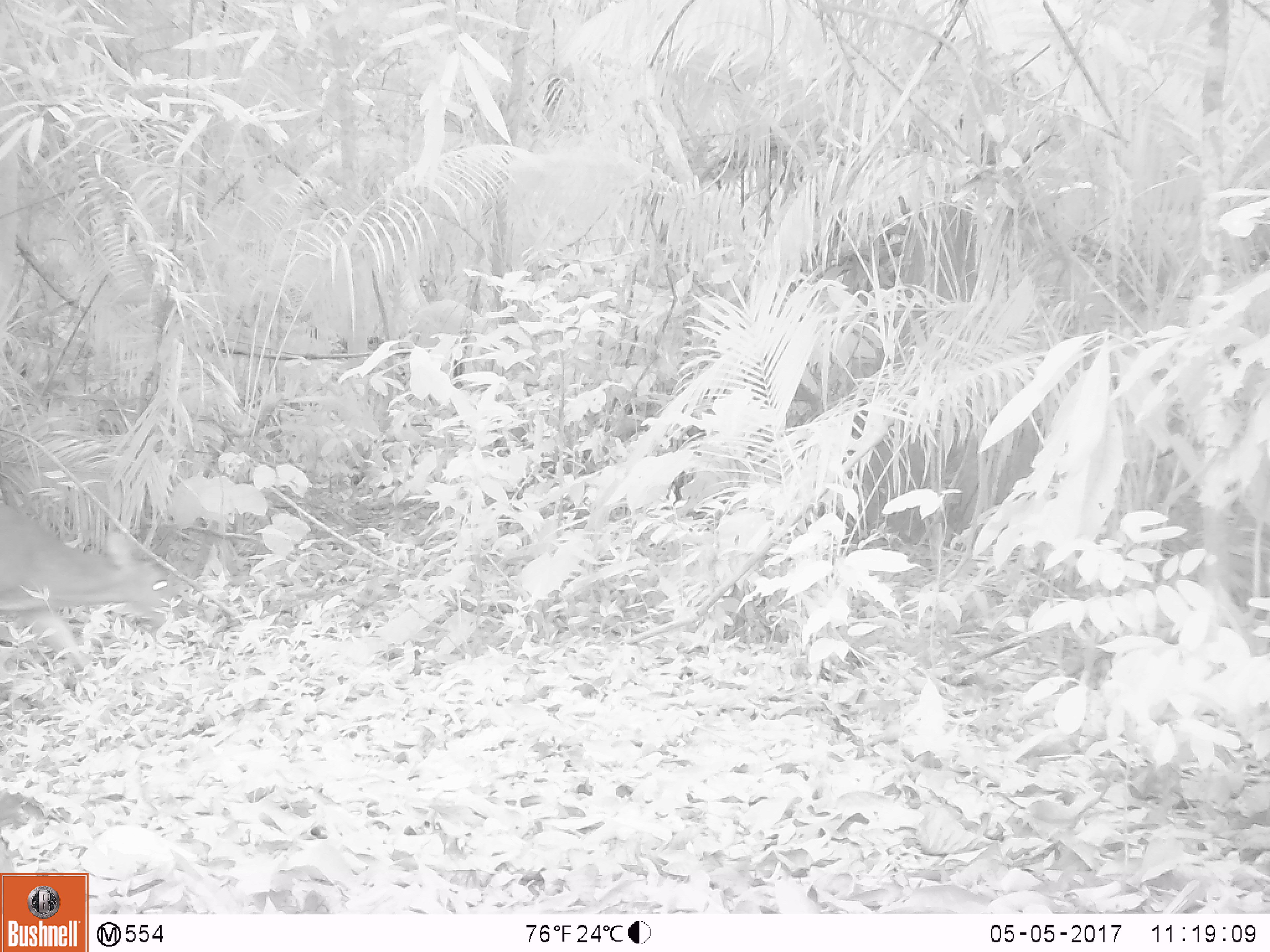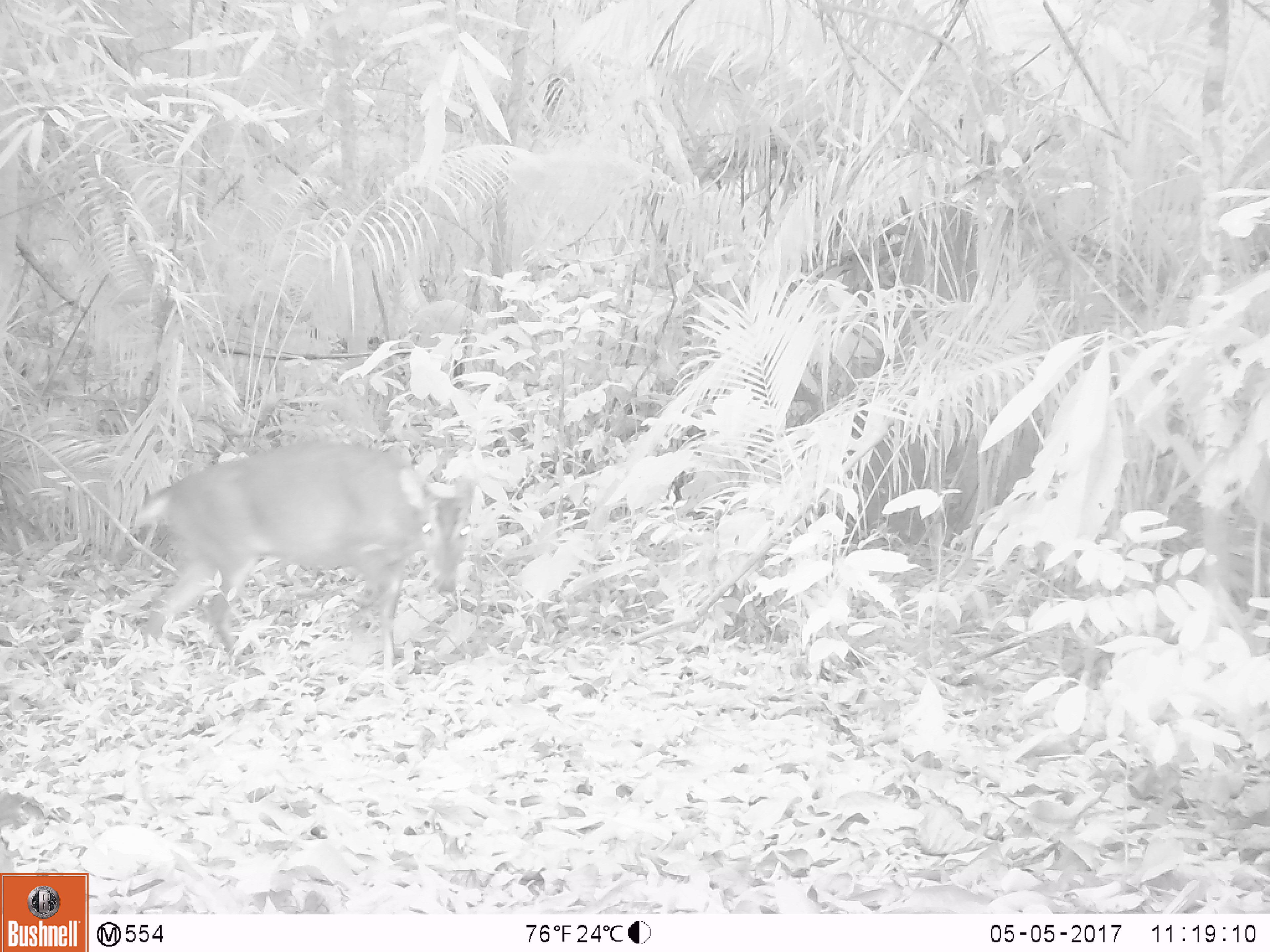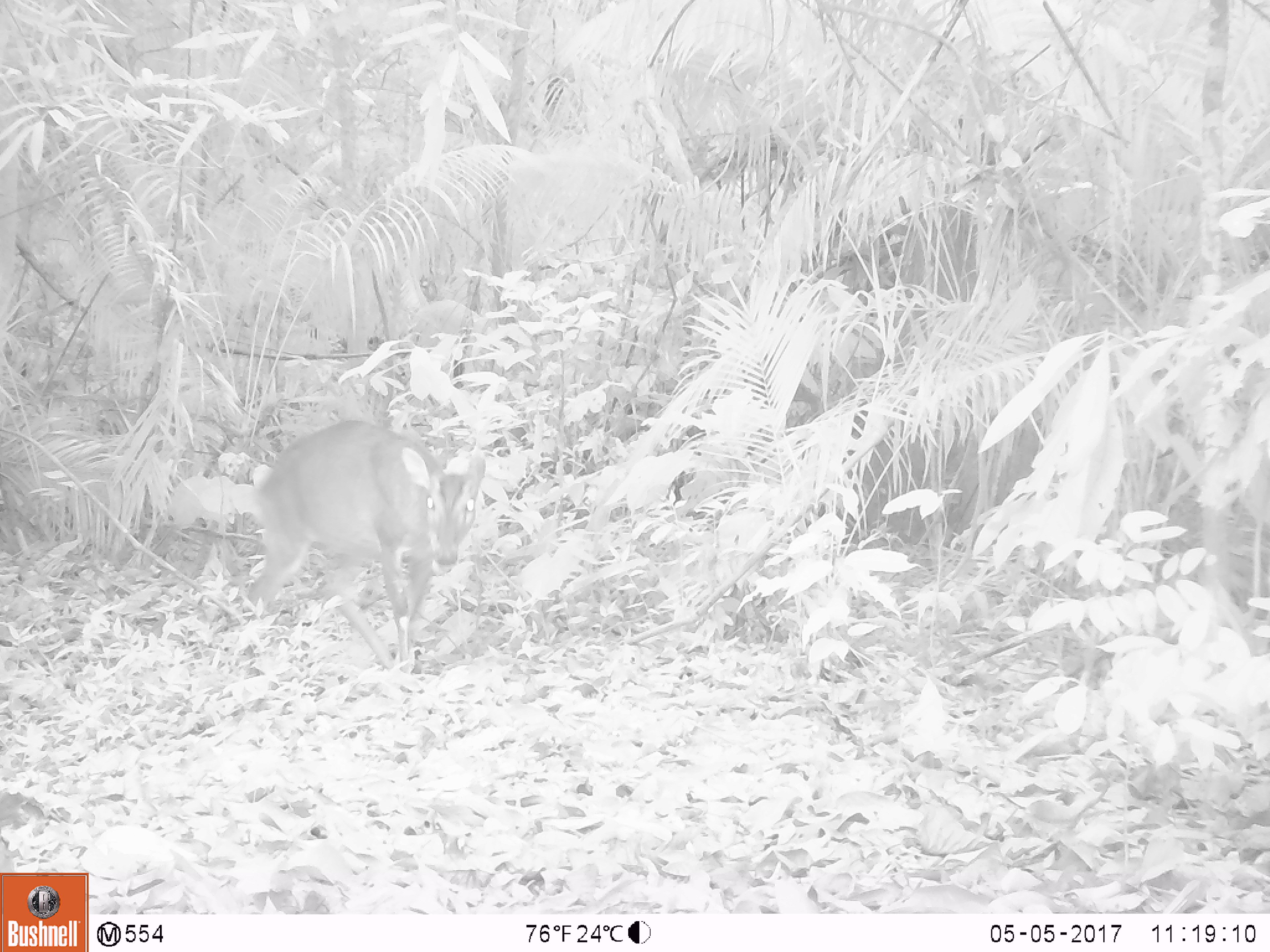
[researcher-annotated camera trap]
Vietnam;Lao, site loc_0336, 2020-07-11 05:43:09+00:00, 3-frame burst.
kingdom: Animalia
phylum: Chordata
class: Mammalia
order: Artiodactyla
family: Cervidae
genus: Muntiacus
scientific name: Muntiacus vuquangensis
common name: large-antlered muntjac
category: large antlered muntjac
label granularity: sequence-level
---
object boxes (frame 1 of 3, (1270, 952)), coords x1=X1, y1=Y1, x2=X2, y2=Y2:
large antlered muntjac: x1=0, y1=506, x2=185, y2=677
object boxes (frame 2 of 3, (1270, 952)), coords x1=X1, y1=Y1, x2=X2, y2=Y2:
large antlered muntjac: x1=131, y1=440, x2=479, y2=672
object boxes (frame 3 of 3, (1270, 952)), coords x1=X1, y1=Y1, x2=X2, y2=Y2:
large antlered muntjac: x1=247, y1=419, x2=487, y2=674